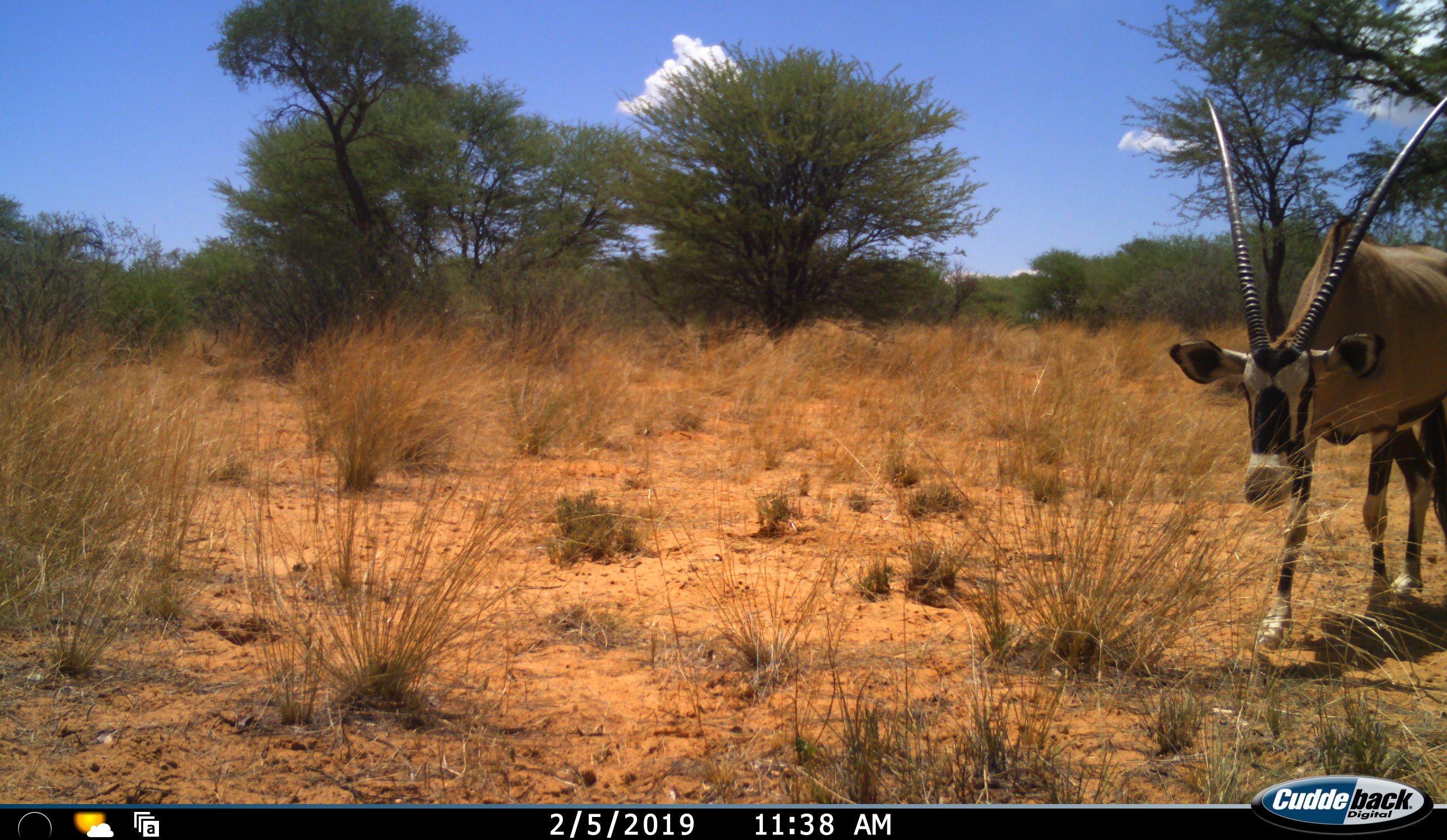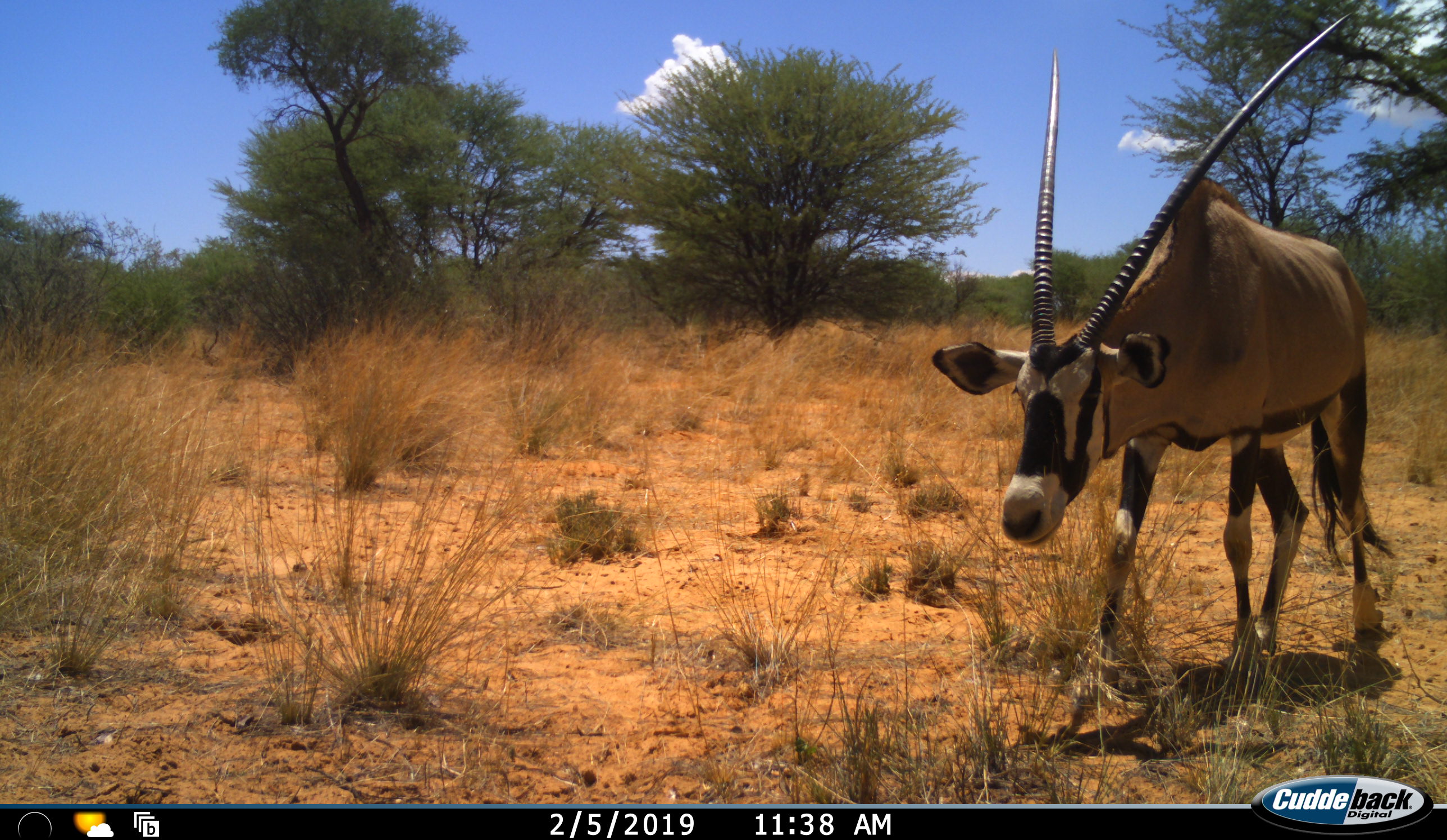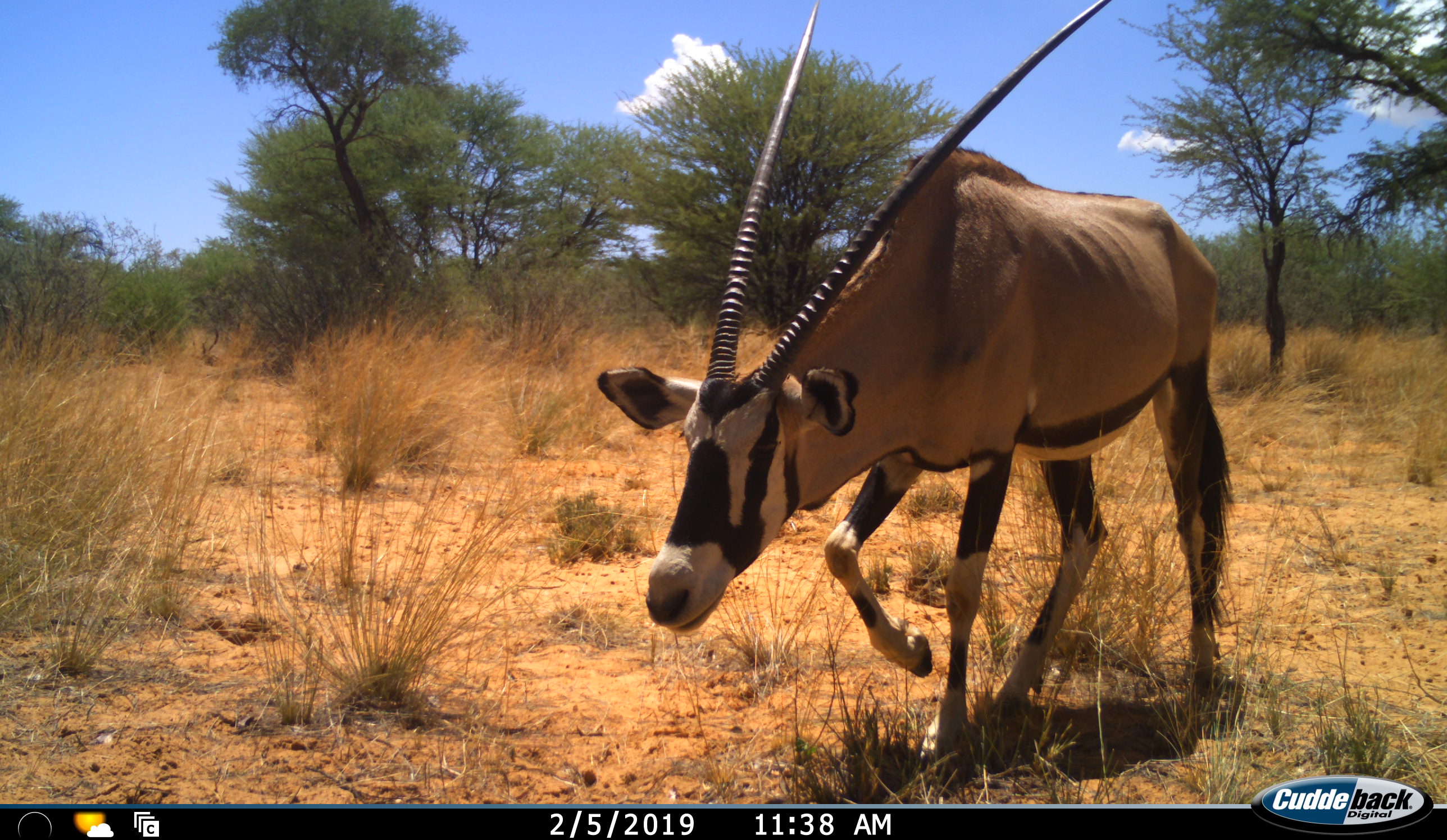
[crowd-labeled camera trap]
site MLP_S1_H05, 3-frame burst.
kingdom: Animalia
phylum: Chordata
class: Mammalia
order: Artiodactyla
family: Bovidae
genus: Oryx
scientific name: Oryx gazella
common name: gemsbok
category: oryx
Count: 1.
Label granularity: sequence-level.